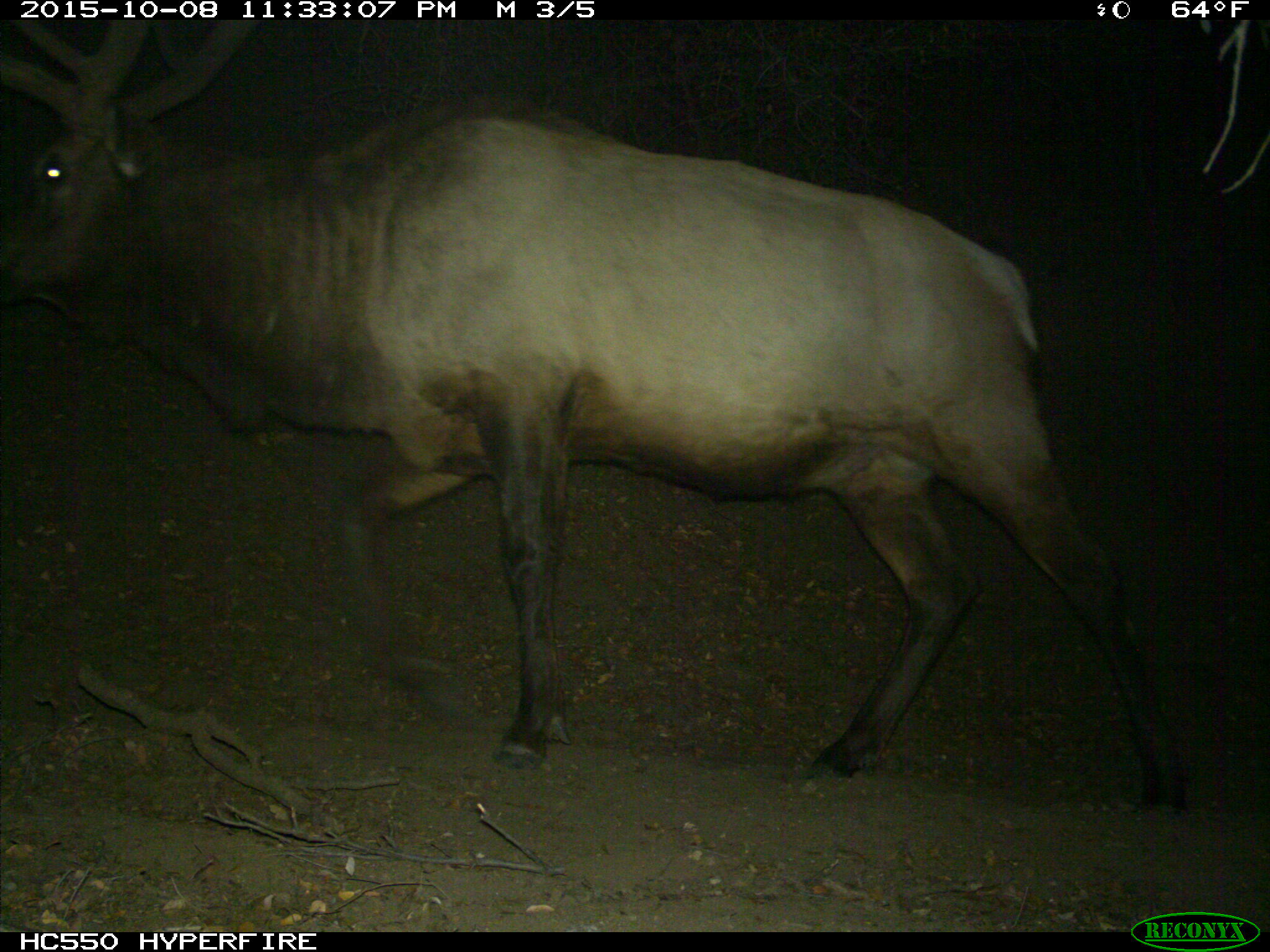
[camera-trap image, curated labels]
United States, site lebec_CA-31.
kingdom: Animalia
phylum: Chordata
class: Mammalia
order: Artiodactyla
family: Cervidae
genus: Cervus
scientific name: Cervus canadensis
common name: elk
Cervus canadensis (elk).